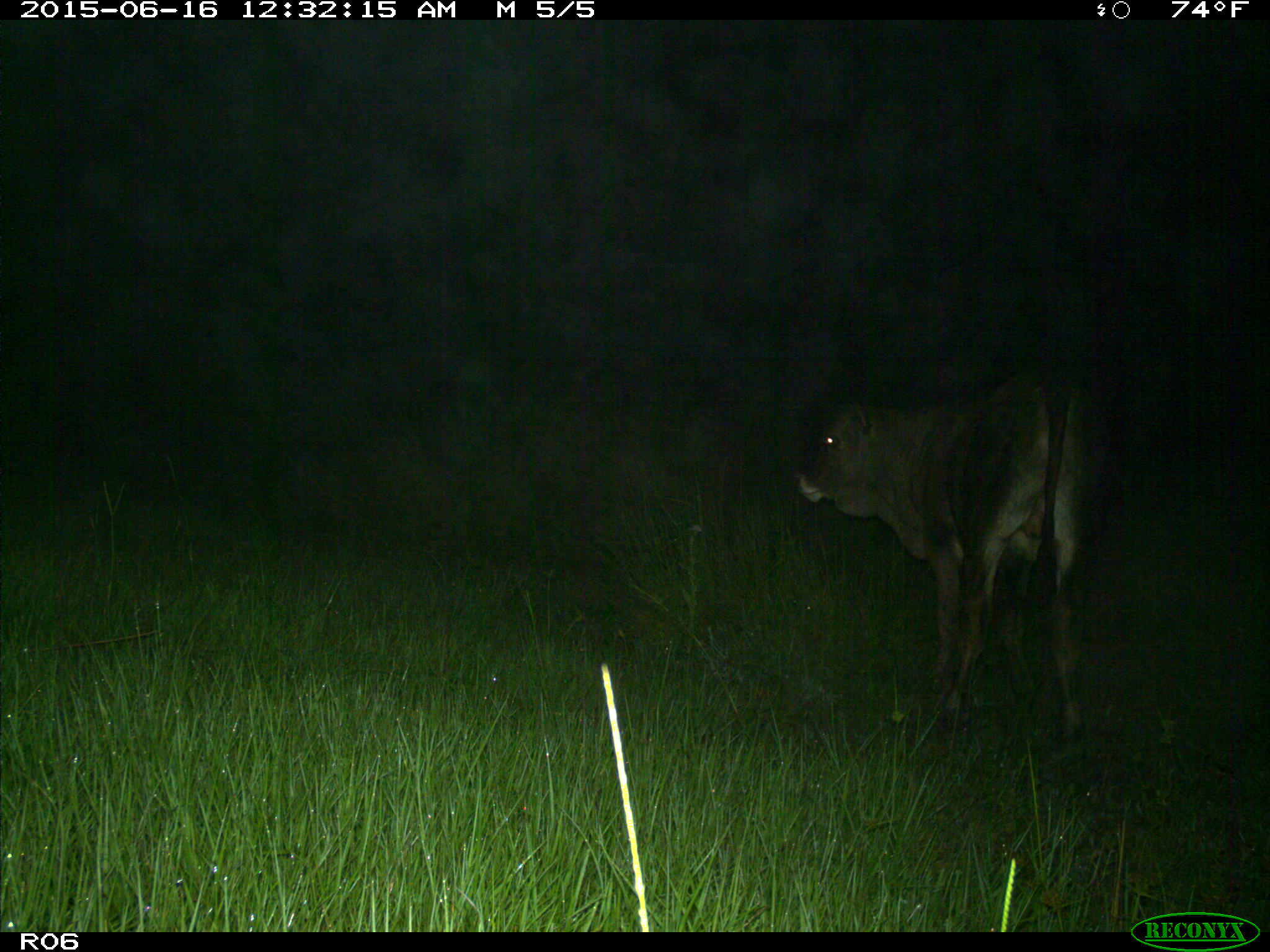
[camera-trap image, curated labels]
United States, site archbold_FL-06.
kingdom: Animalia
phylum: Chordata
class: Mammalia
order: Artiodactyla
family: Bovidae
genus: Bos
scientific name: Bos taurus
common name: domestic cow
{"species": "Bos taurus (domestic cow)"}